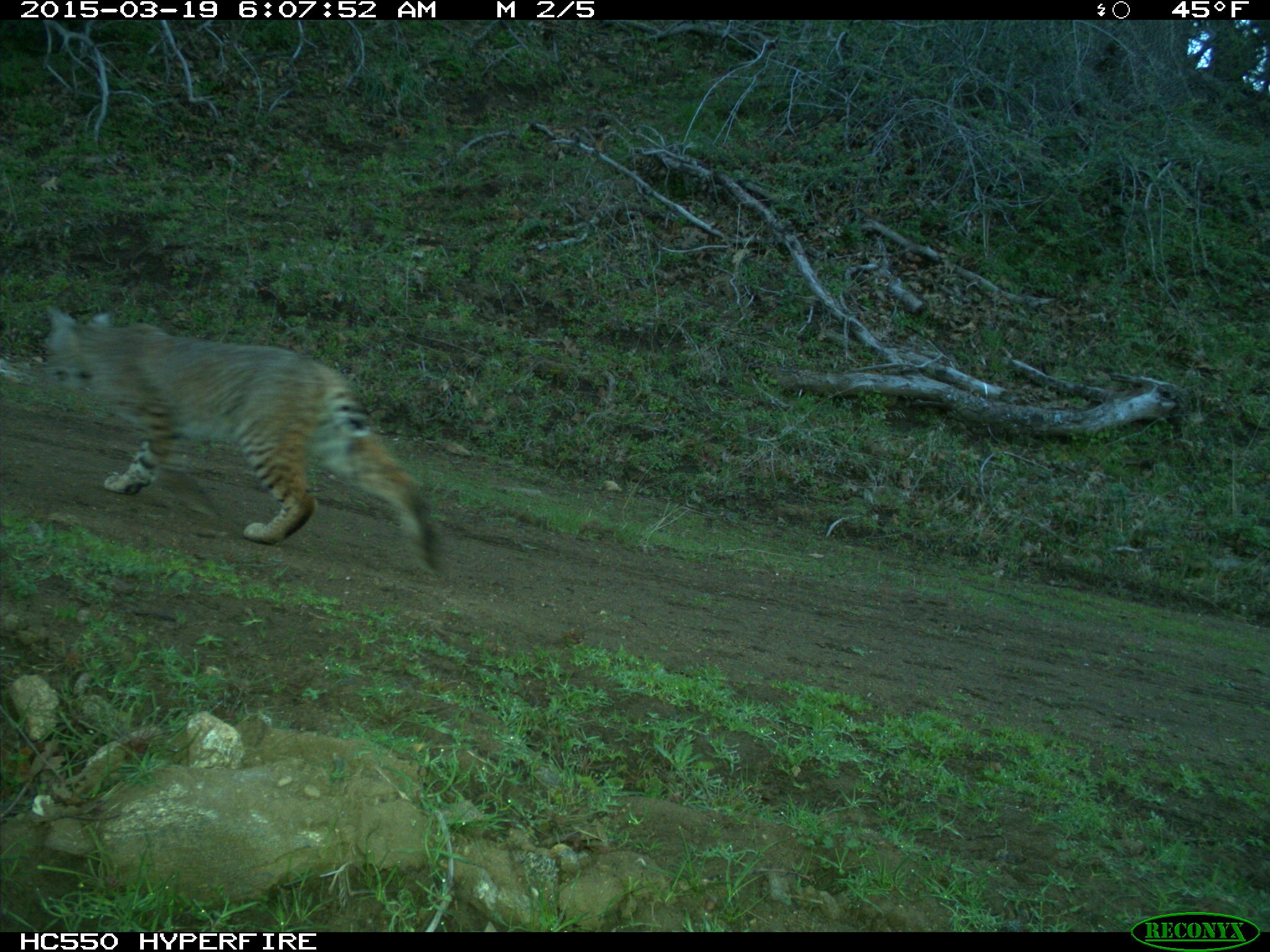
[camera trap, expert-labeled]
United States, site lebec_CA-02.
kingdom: Animalia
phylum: Chordata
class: Mammalia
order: Carnivora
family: Felidae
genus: Lynx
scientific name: Lynx rufus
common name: bobcat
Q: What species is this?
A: Lynx rufus (bobcat).